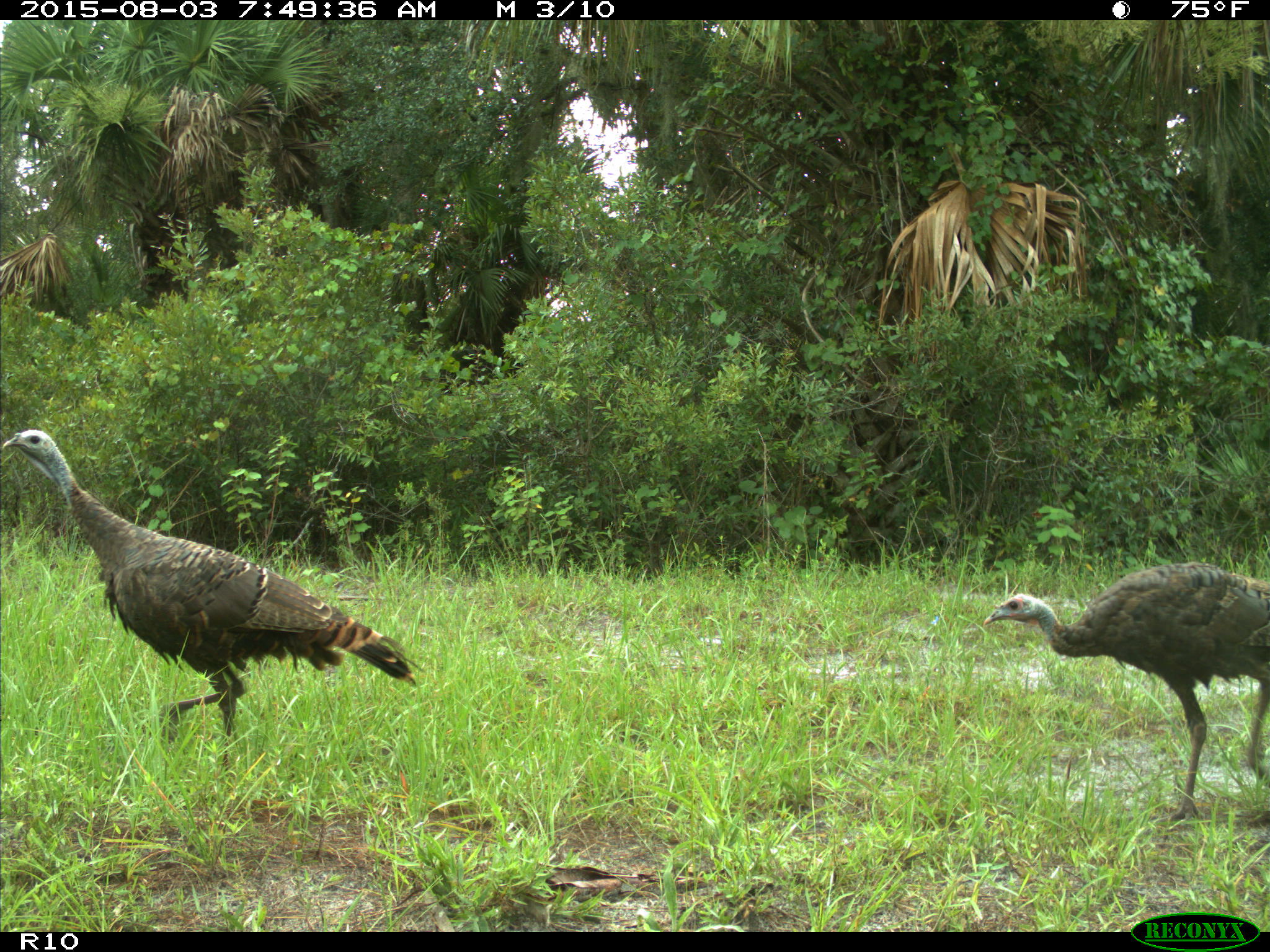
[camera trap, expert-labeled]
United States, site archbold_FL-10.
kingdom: Animalia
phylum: Chordata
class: Aves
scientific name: Aves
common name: birds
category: unidentified bird